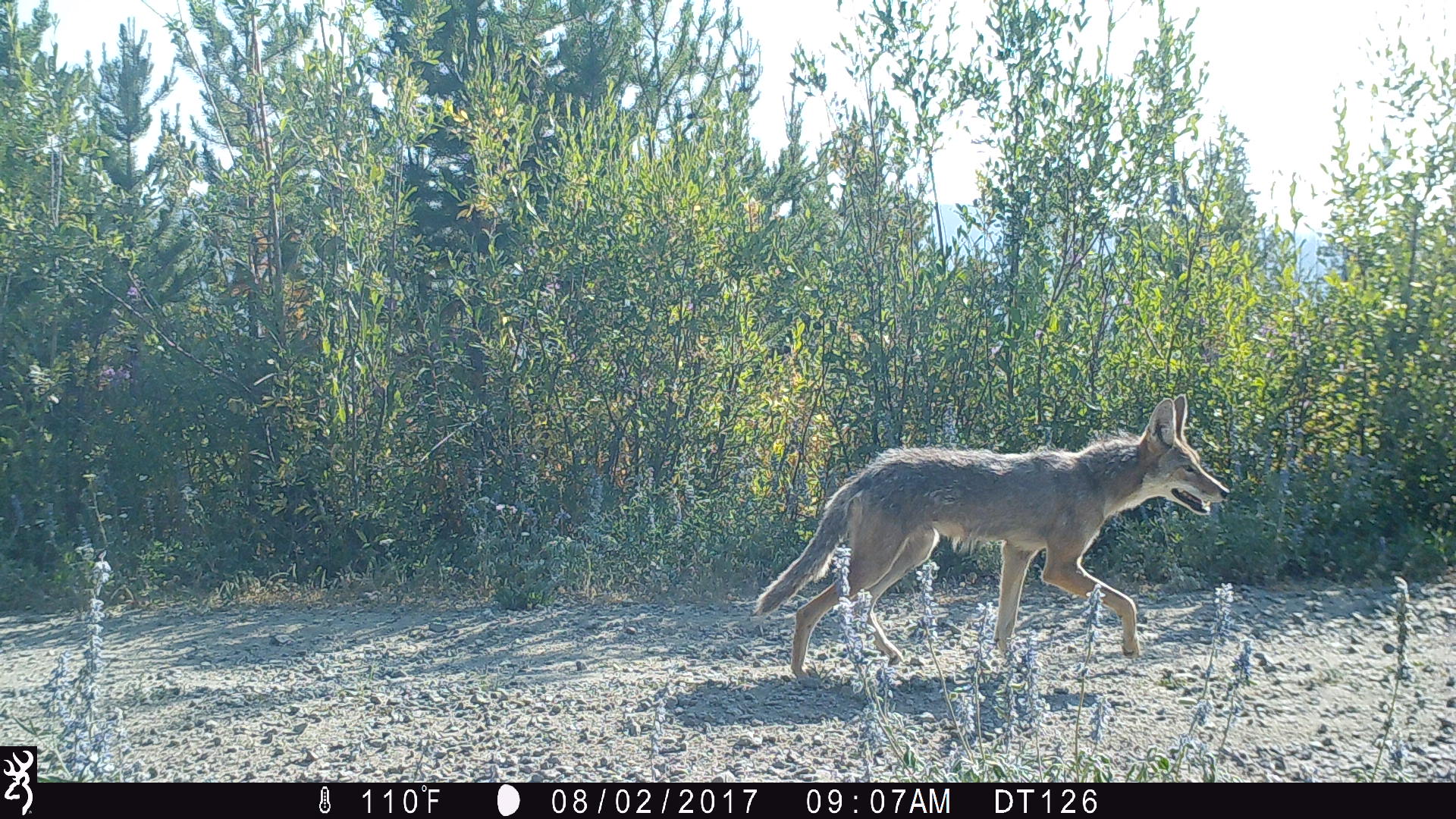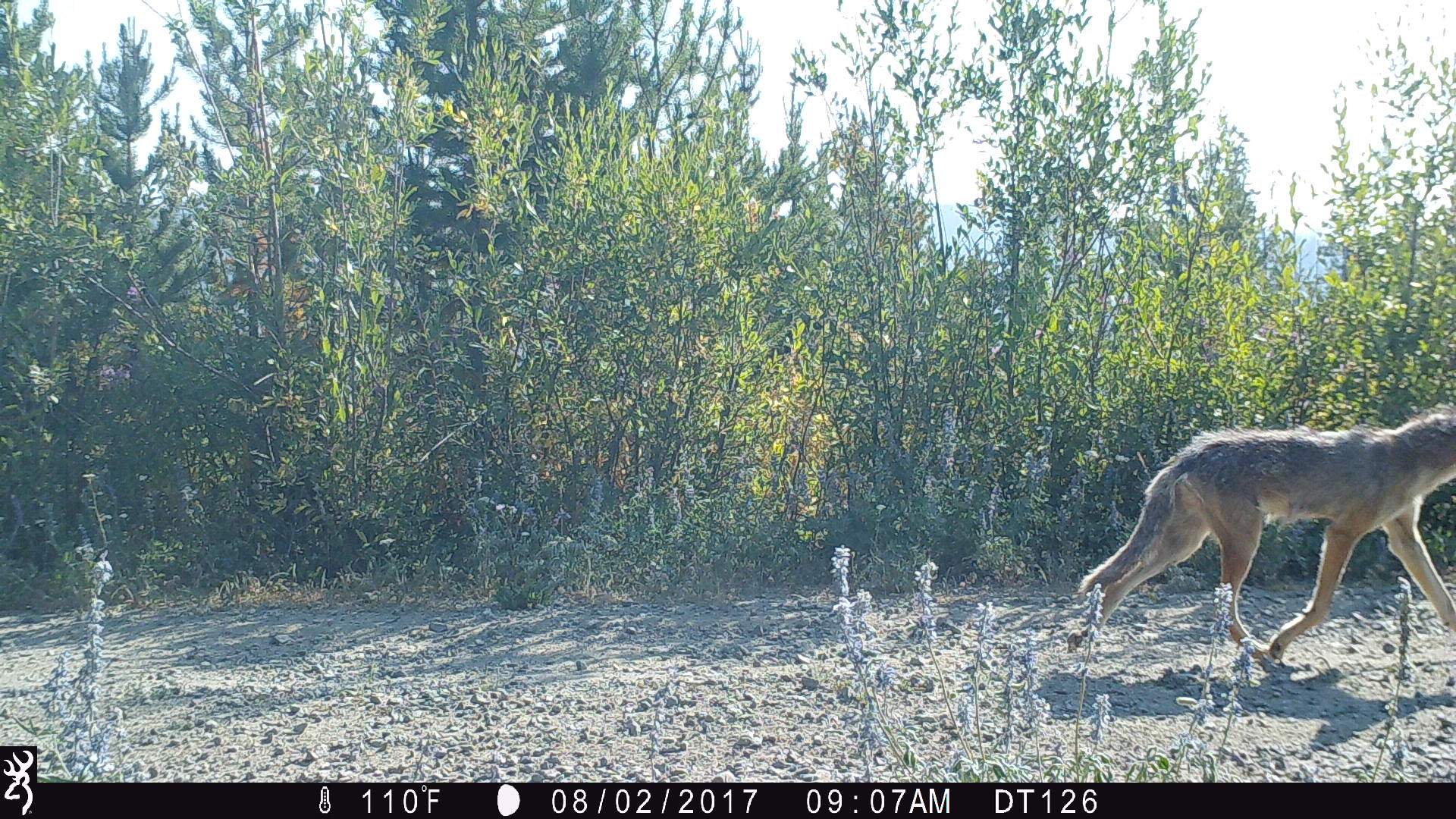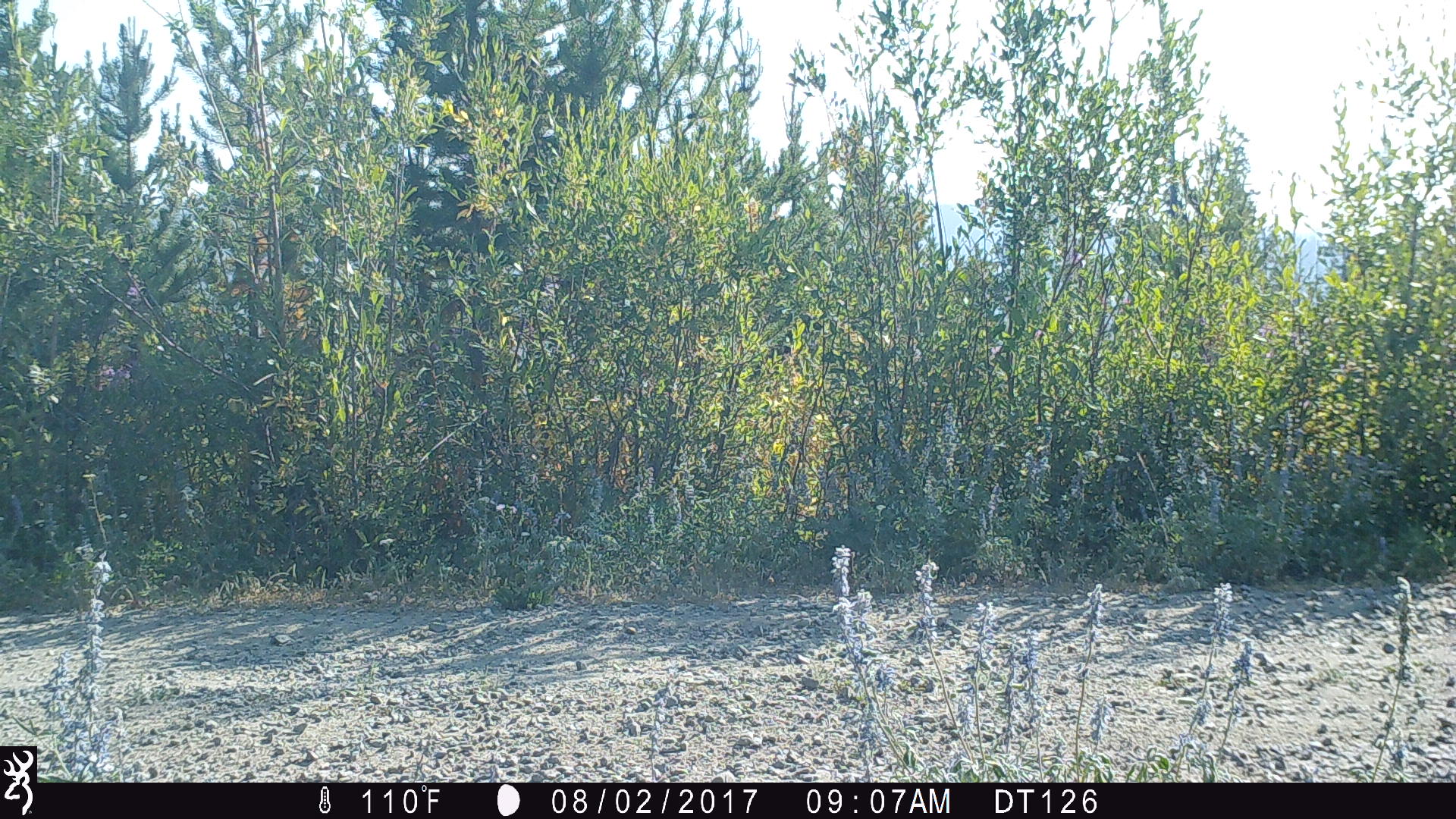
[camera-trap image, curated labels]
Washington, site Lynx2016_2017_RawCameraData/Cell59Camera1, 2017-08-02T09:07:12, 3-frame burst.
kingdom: Animalia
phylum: Chordata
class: Mammalia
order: Carnivora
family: Canidae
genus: Canis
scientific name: Canis latrans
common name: coyote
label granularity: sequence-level